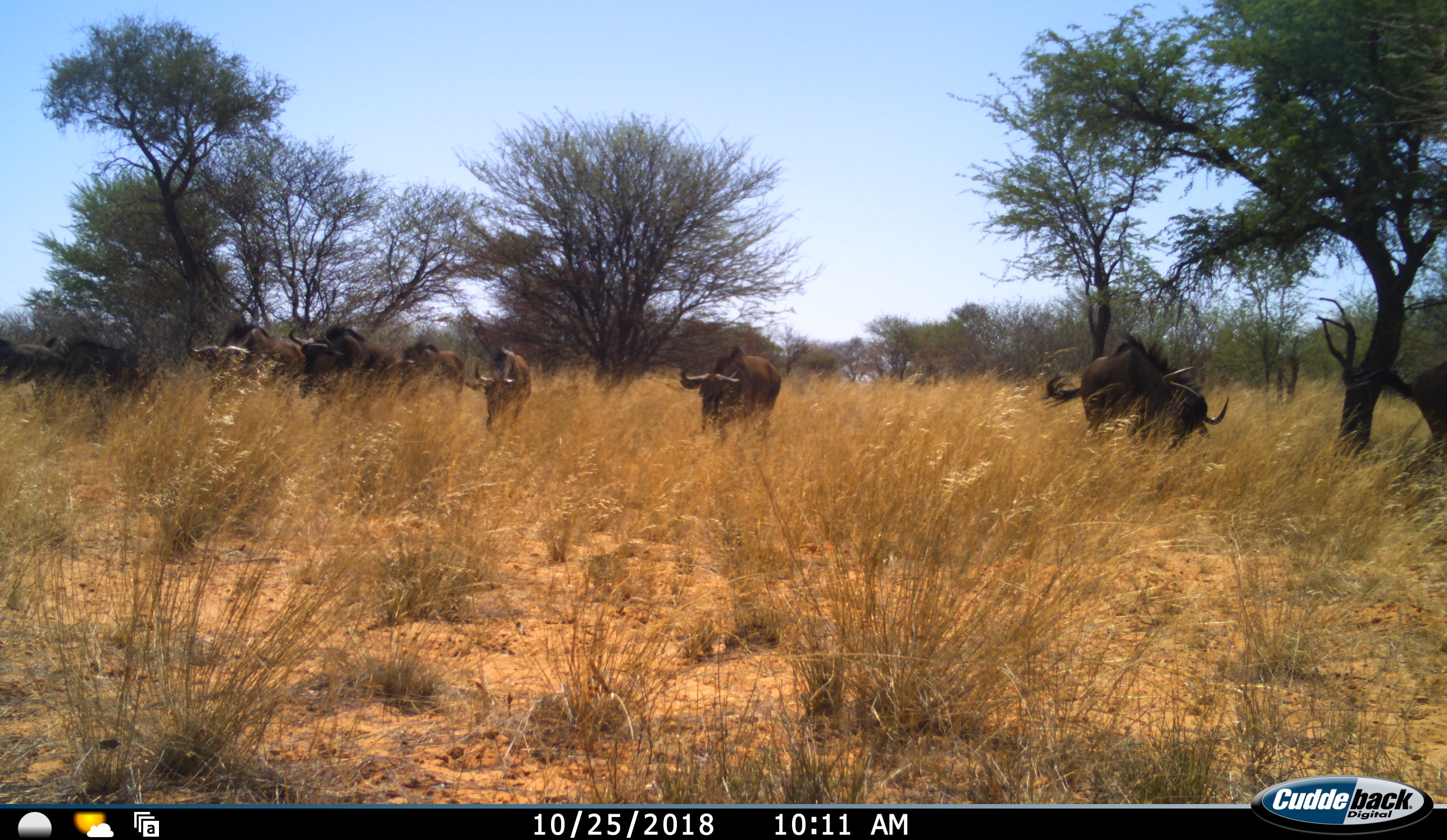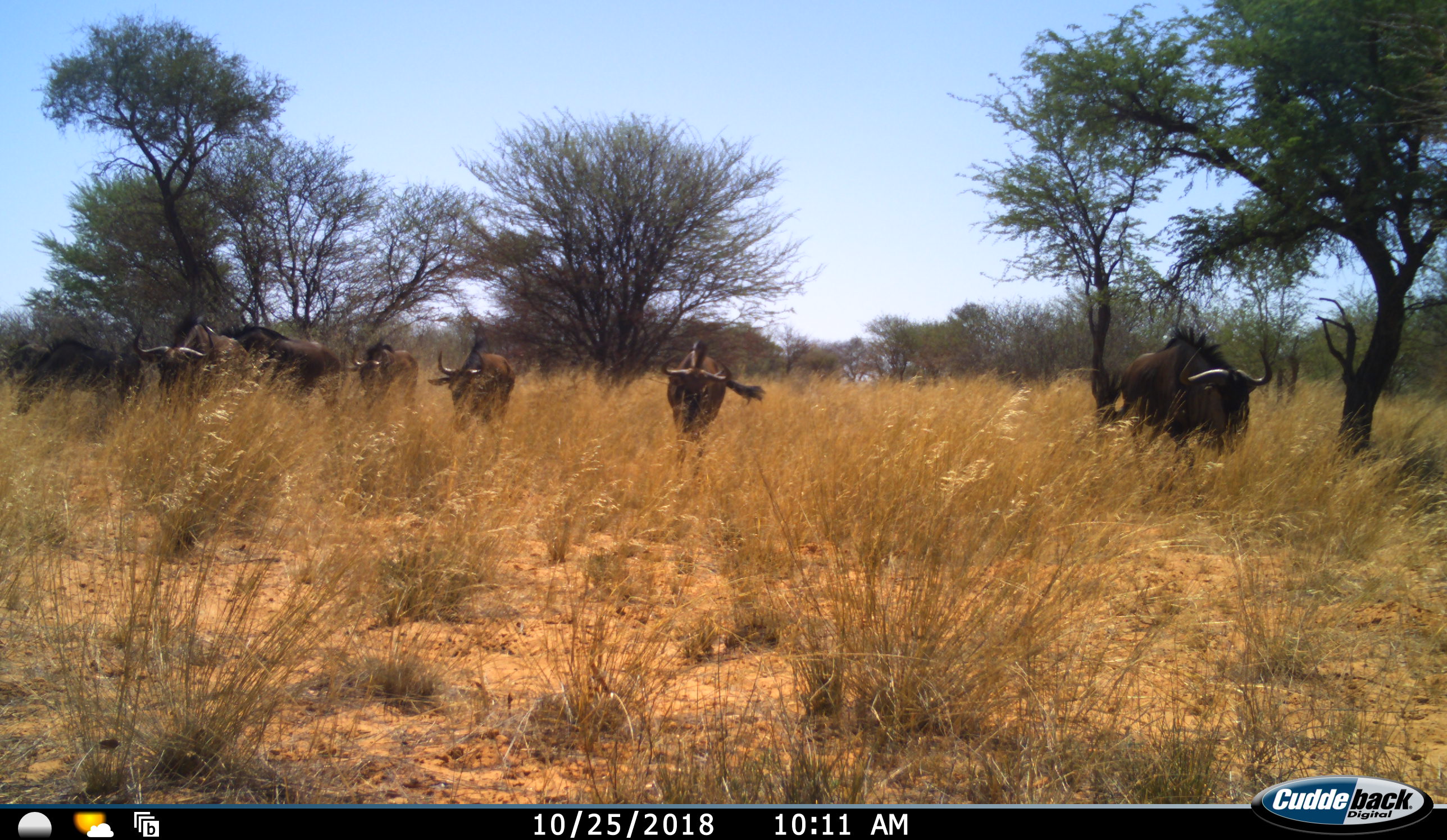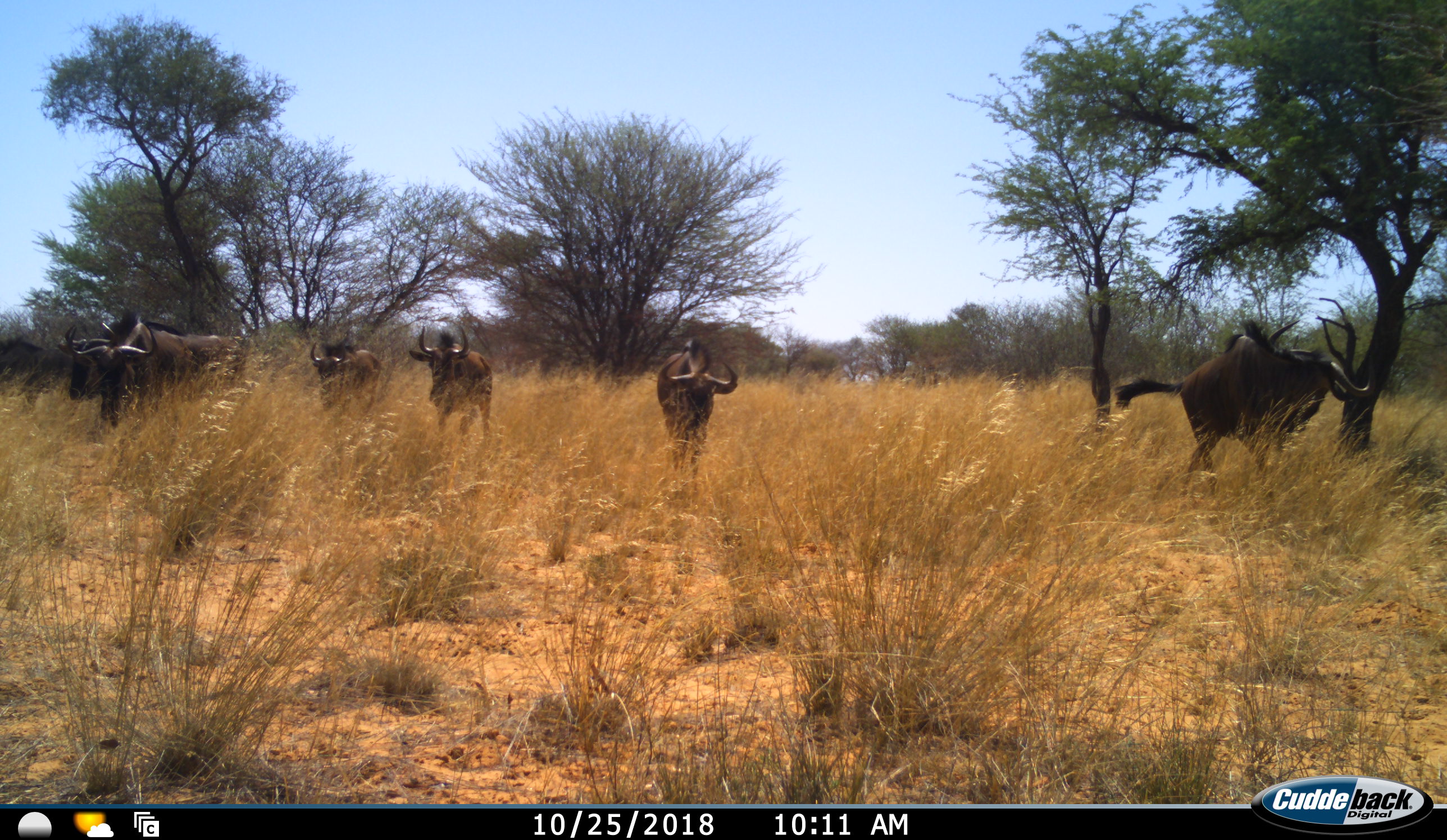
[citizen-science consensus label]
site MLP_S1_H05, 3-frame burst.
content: unidentified animal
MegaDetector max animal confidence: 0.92